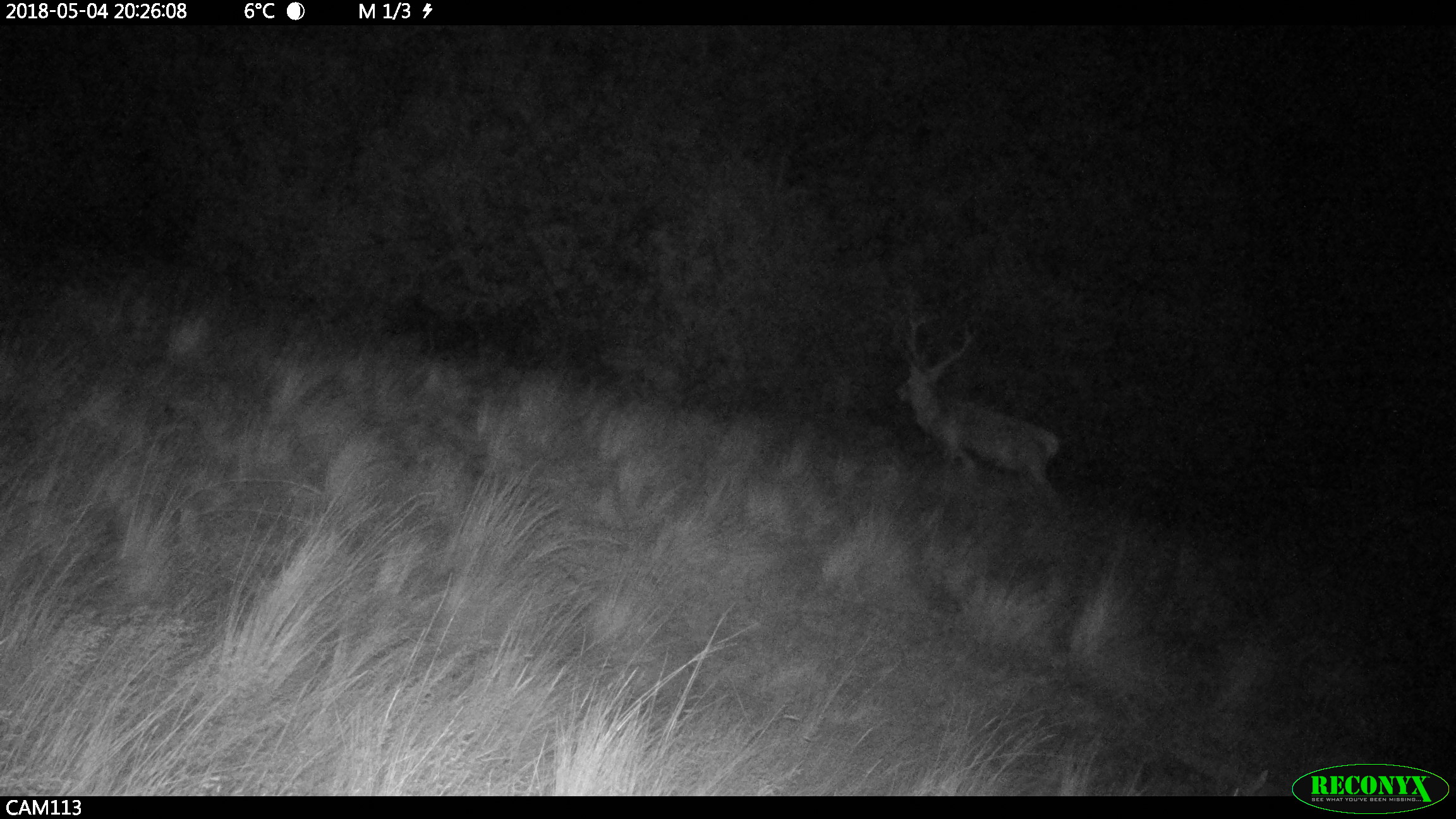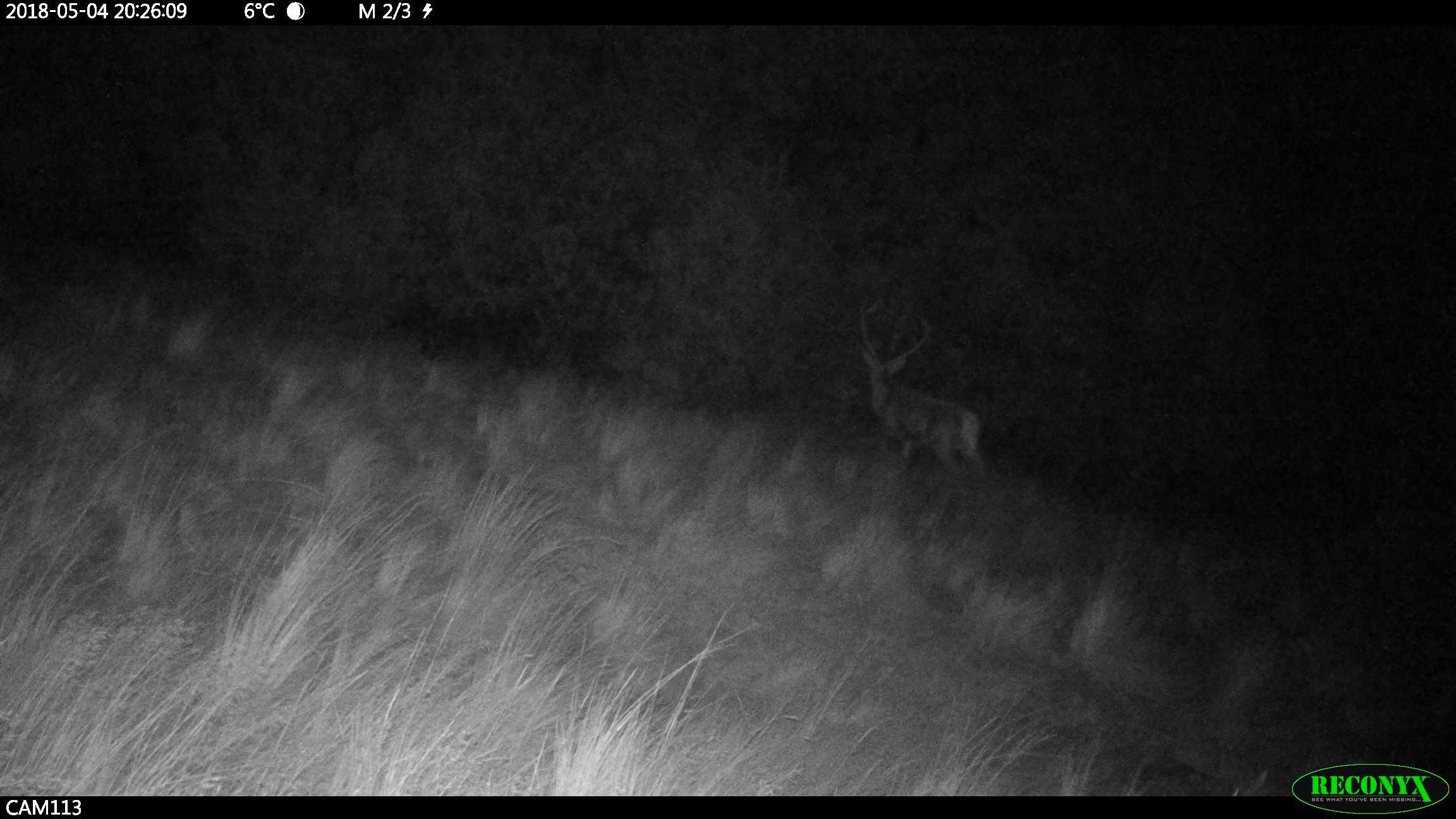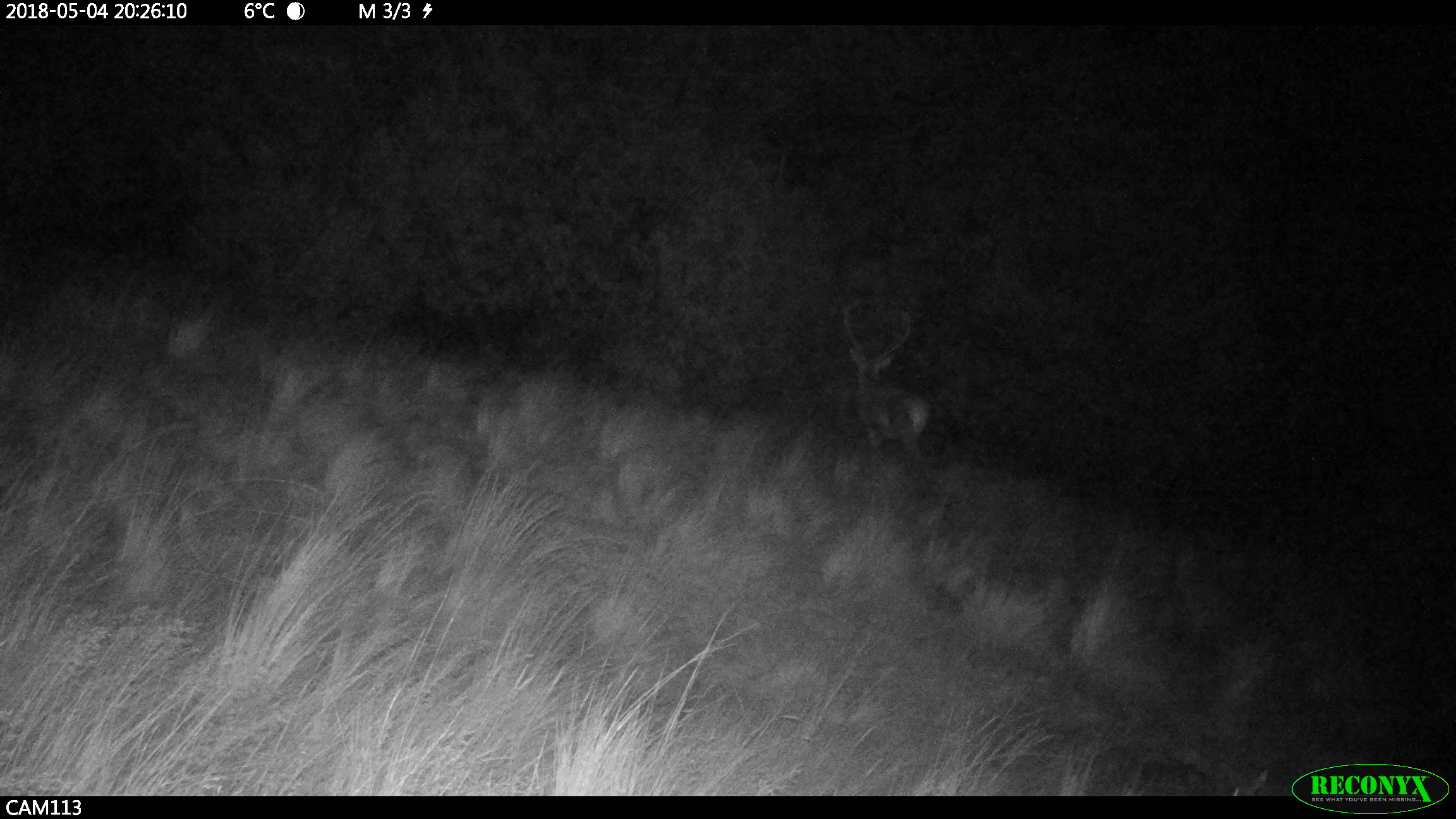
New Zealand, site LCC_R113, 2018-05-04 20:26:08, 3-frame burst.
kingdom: Animalia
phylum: Chordata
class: Mammalia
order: Artiodactyla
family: Cervidae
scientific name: Cervidae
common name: deer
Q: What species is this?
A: Deer (Cervidae).